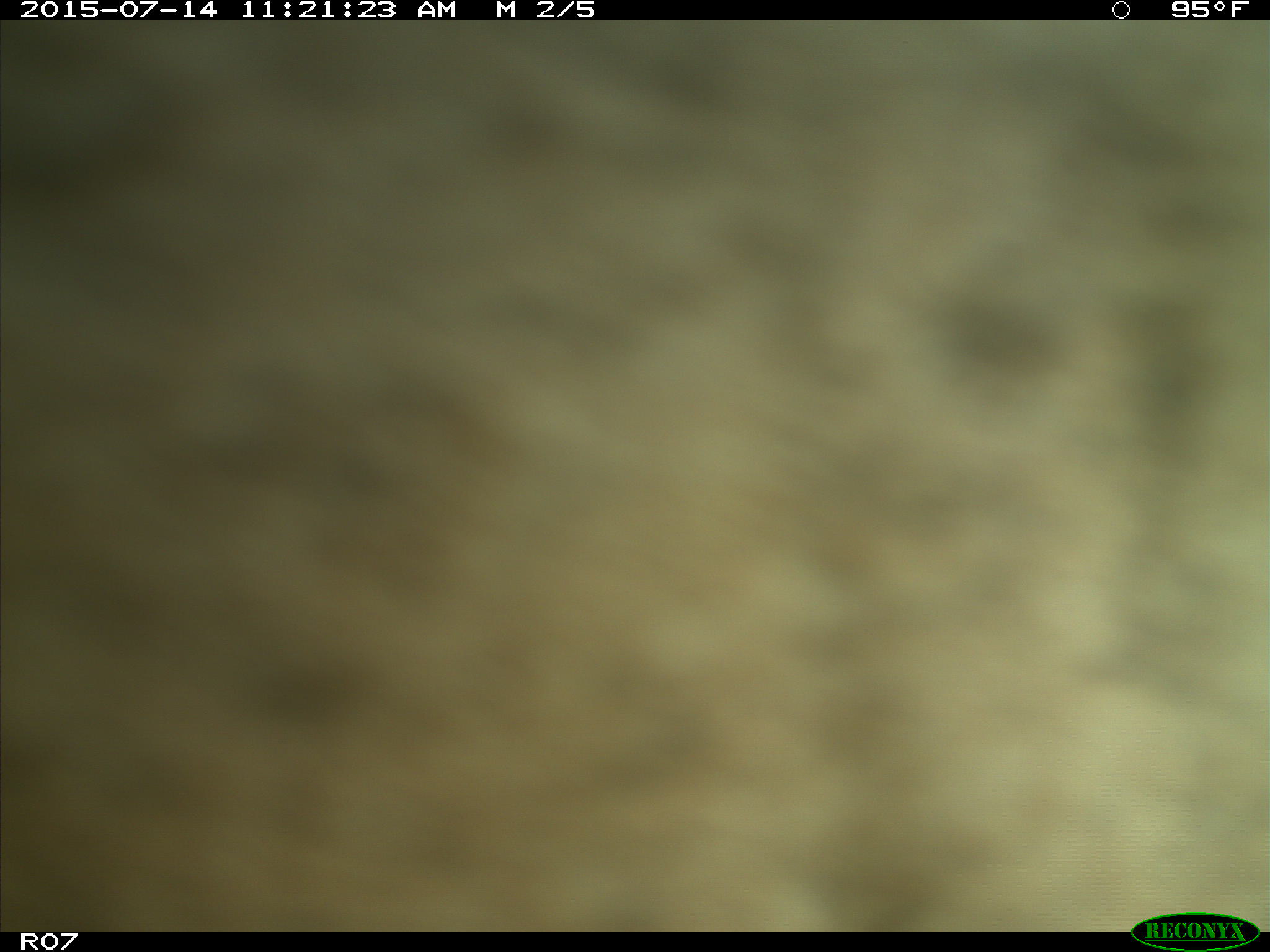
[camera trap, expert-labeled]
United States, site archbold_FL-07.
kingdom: Animalia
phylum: Chordata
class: Mammalia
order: Artiodactyla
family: Bovidae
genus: Bos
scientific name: Bos taurus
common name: domestic cow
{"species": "Bos taurus (domestic cow)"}